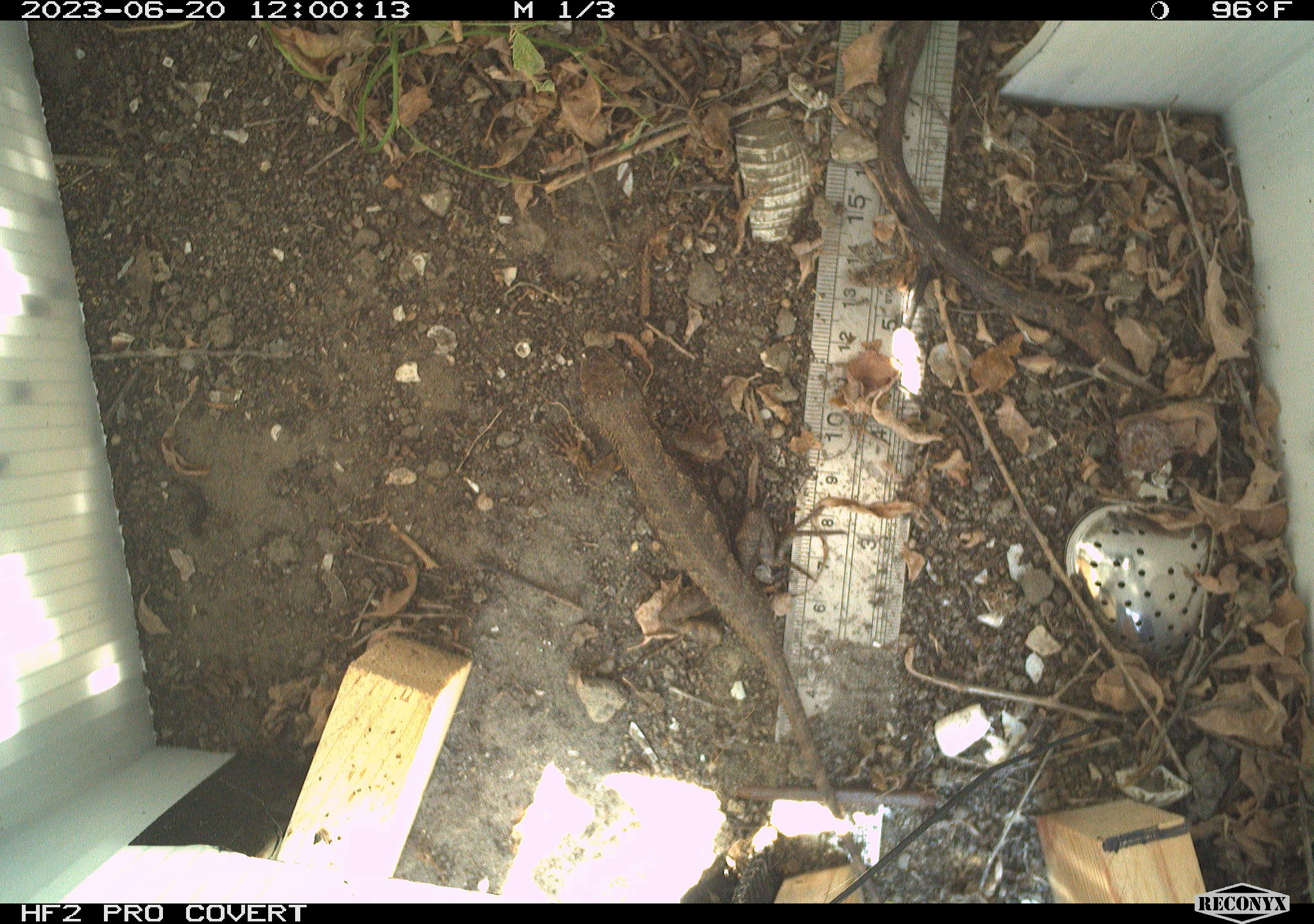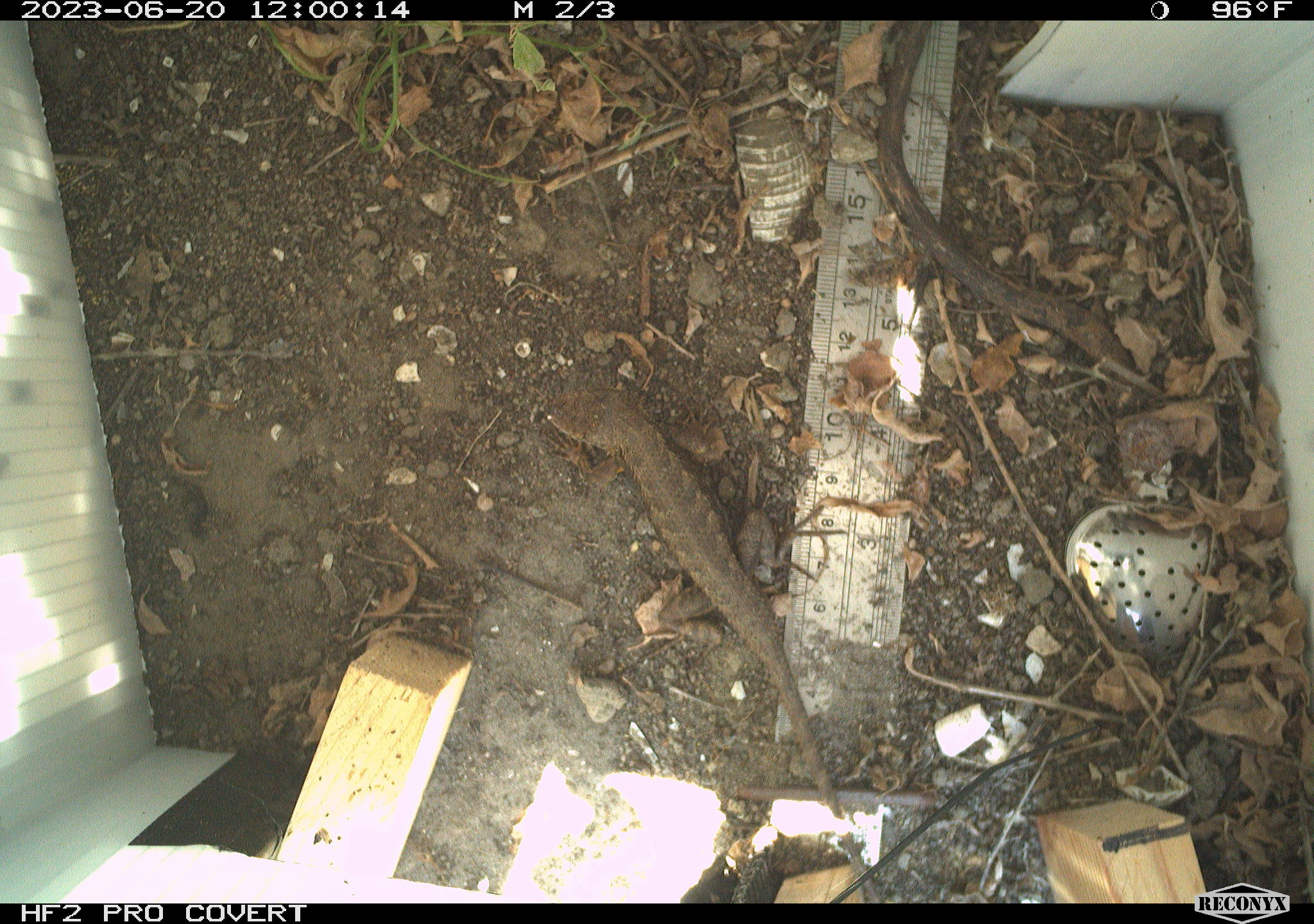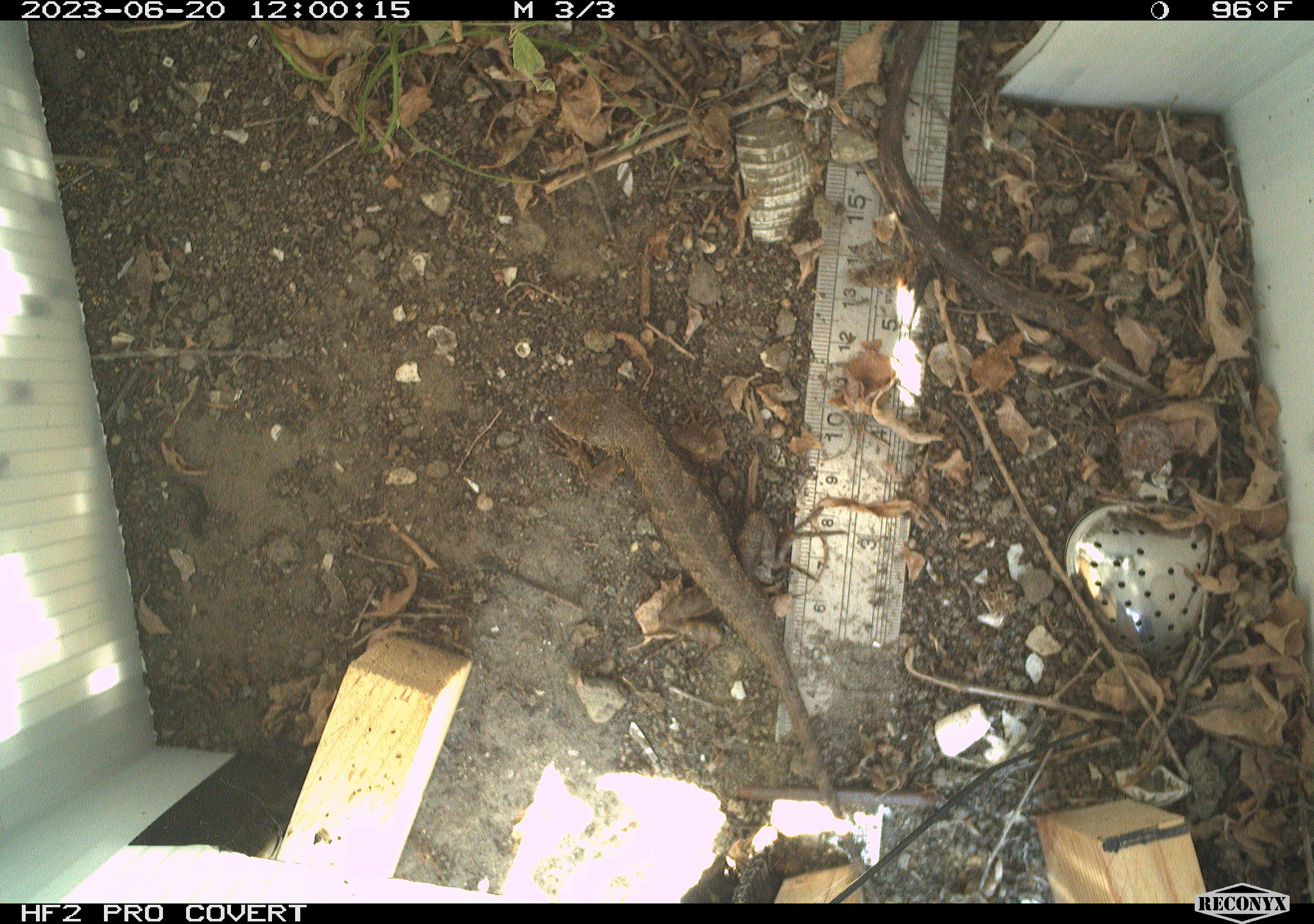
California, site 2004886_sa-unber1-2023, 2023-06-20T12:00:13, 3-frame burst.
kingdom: Animalia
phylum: Chordata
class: Reptilia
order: Squamata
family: Phrynosomatidae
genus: Sceloporus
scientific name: Sceloporus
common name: spiny lizards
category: sceloporus species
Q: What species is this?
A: Sceloporus species (spiny lizards) (Sceloporus).